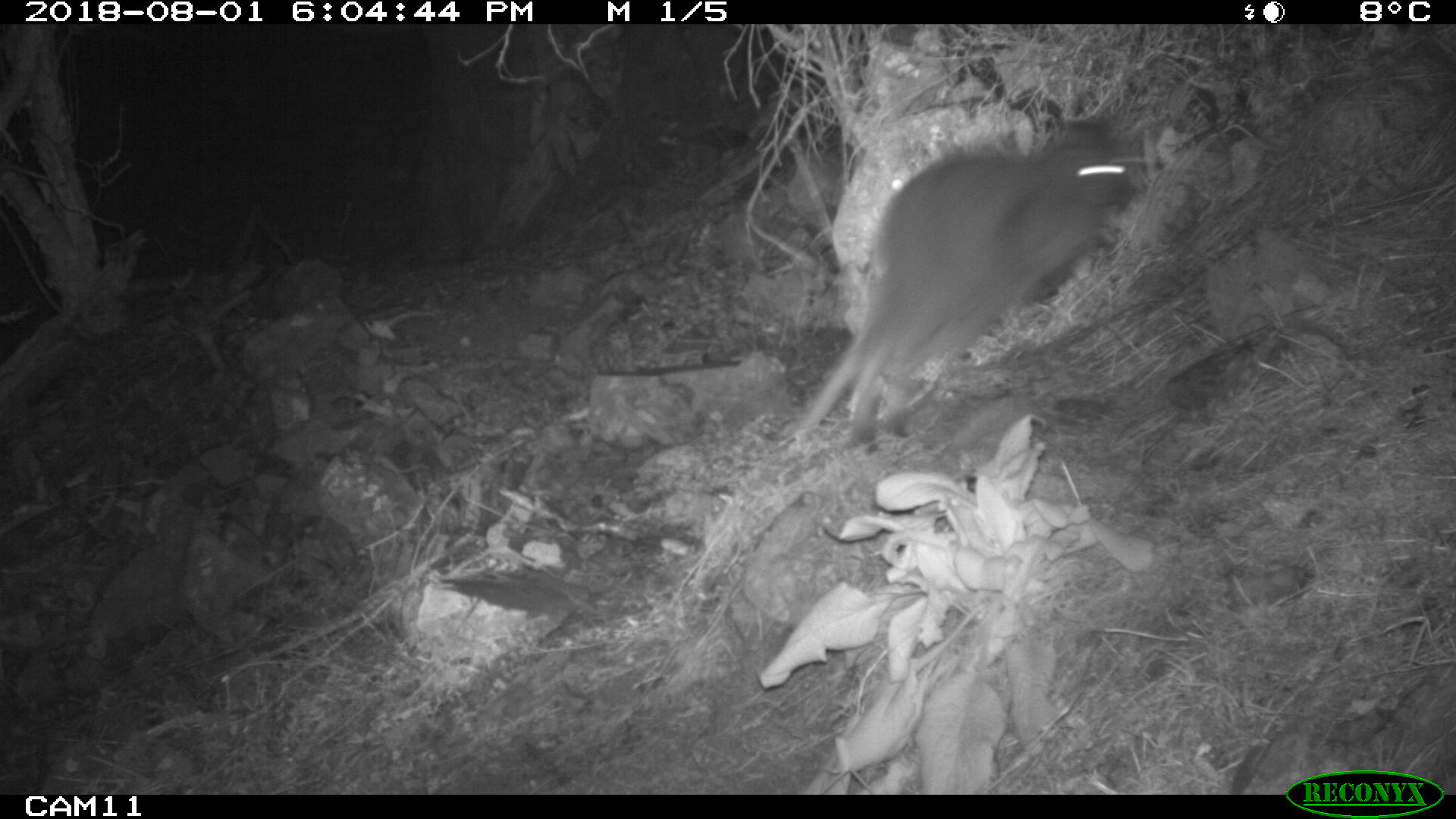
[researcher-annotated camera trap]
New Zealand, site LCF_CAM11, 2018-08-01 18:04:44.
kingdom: Animalia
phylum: Chordata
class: Mammalia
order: Diprotodontia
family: Macropodidae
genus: Notamacropus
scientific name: Notamacropus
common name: wallaby